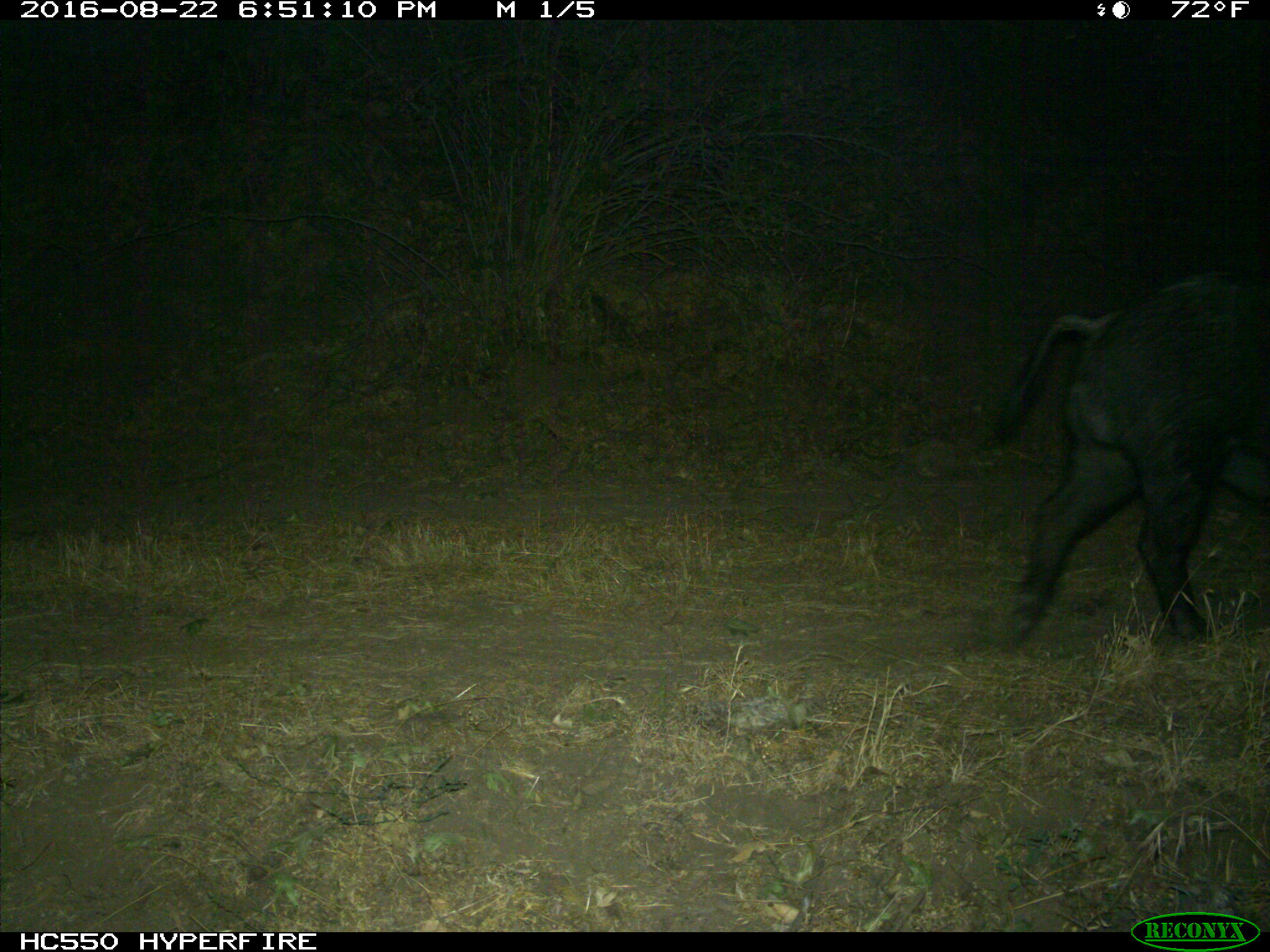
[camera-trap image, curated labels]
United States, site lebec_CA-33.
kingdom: Animalia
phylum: Chordata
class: Mammalia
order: Artiodactyla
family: Suidae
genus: Sus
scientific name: Sus scrofa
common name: wild boar